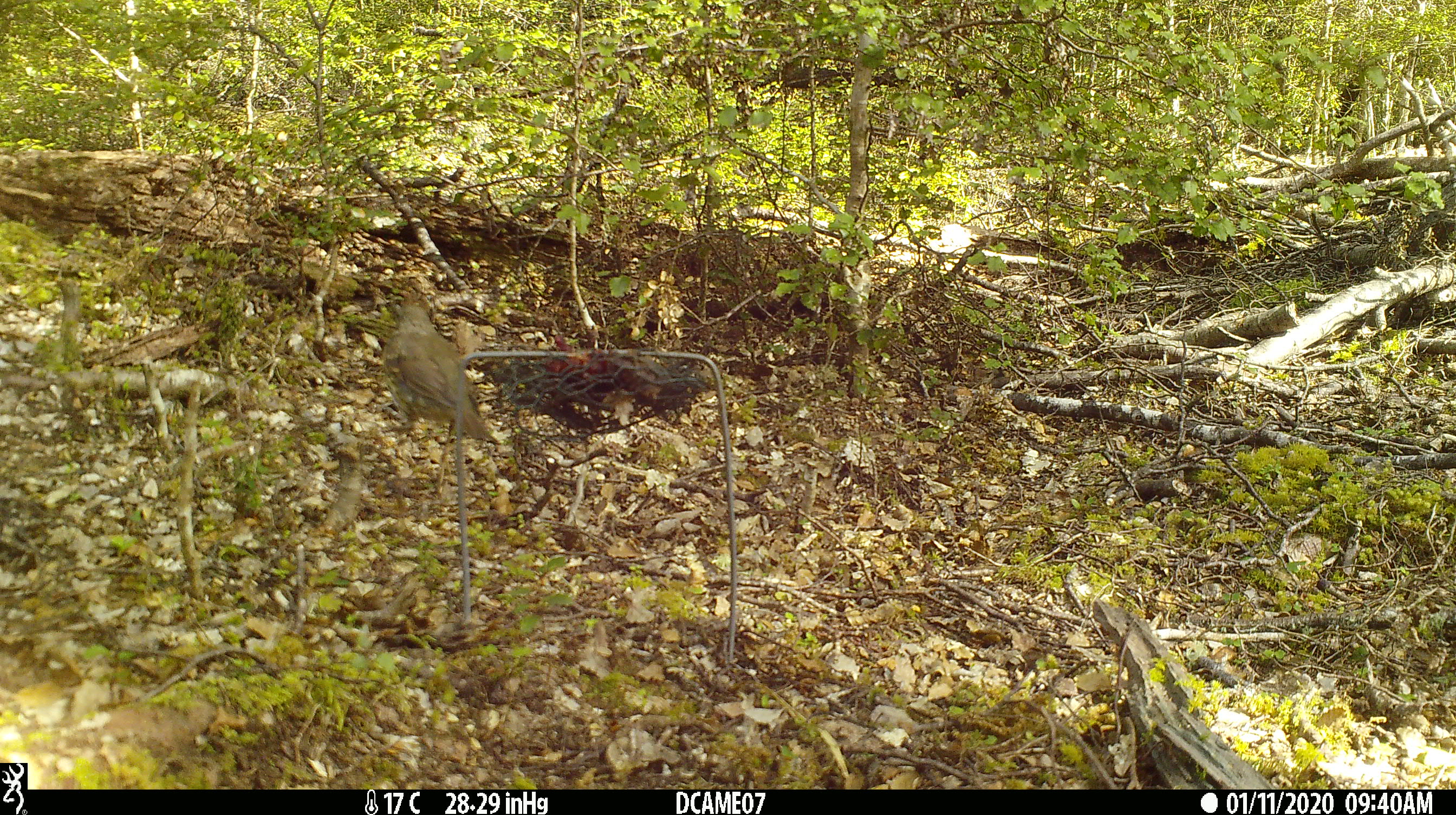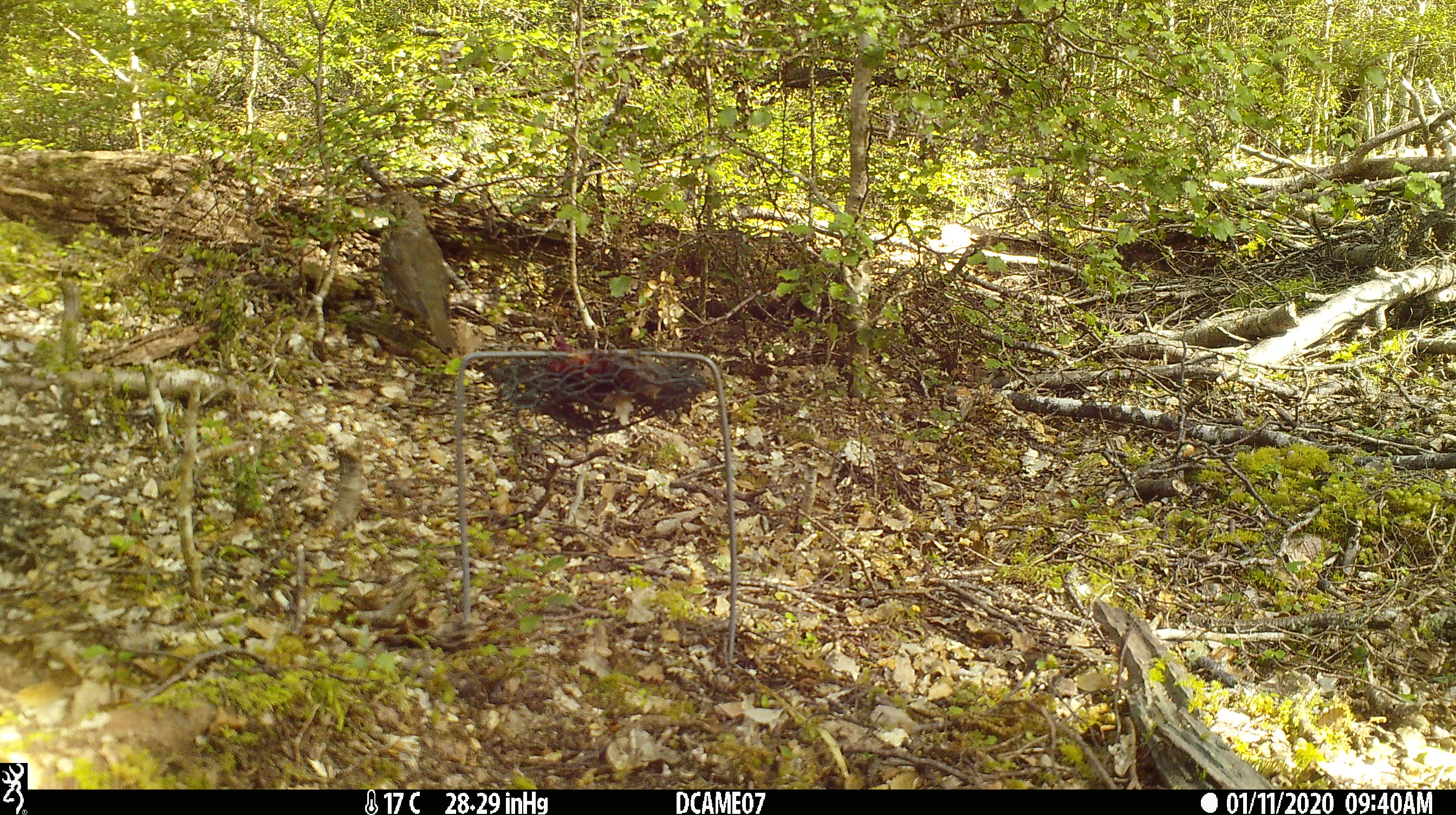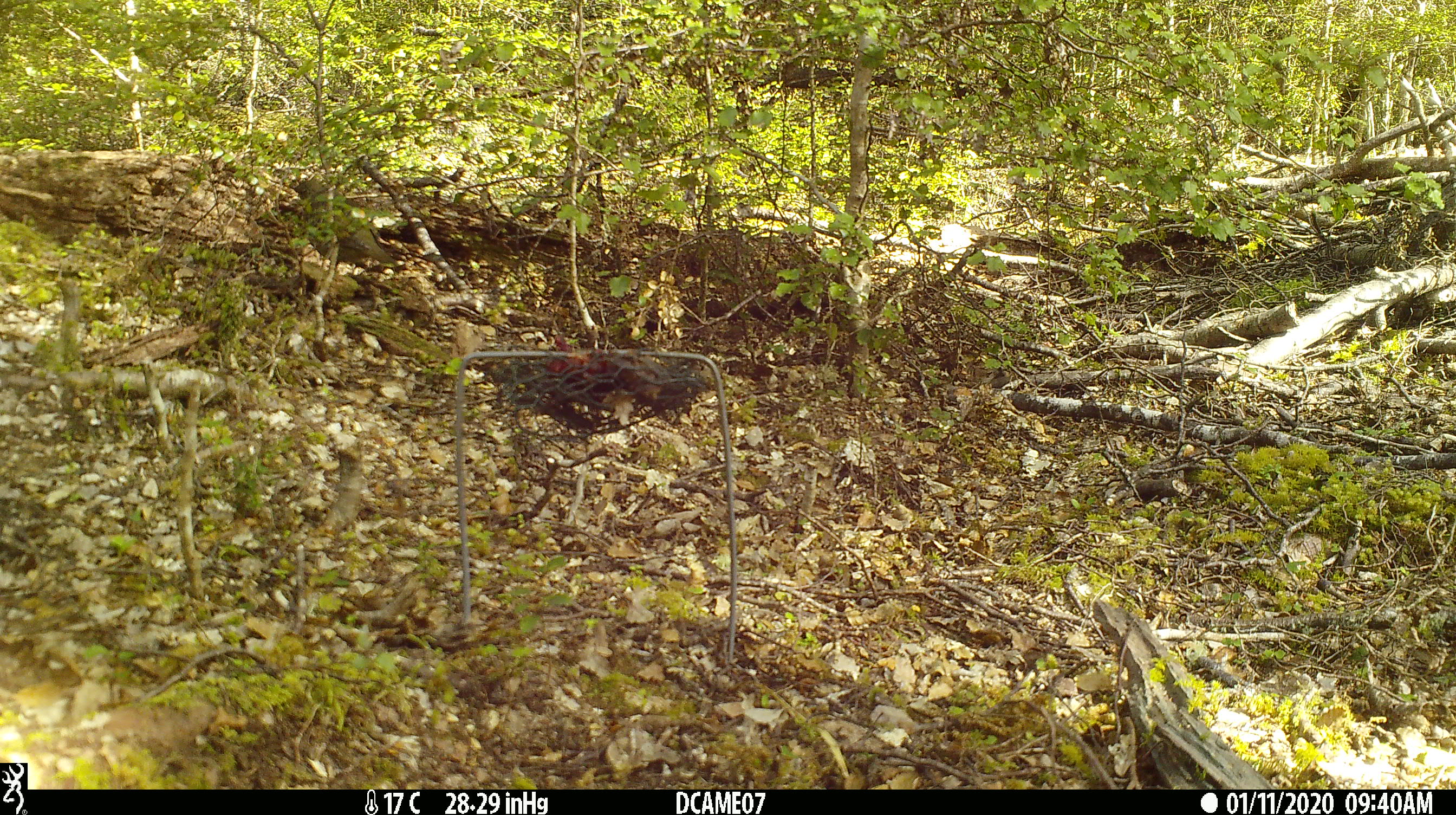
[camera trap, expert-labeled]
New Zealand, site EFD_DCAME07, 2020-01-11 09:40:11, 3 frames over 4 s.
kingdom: Animalia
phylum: Chordata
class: Aves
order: Passeriformes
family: Turdidae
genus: Turdus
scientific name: Turdus philomelos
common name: song thrush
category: thrush